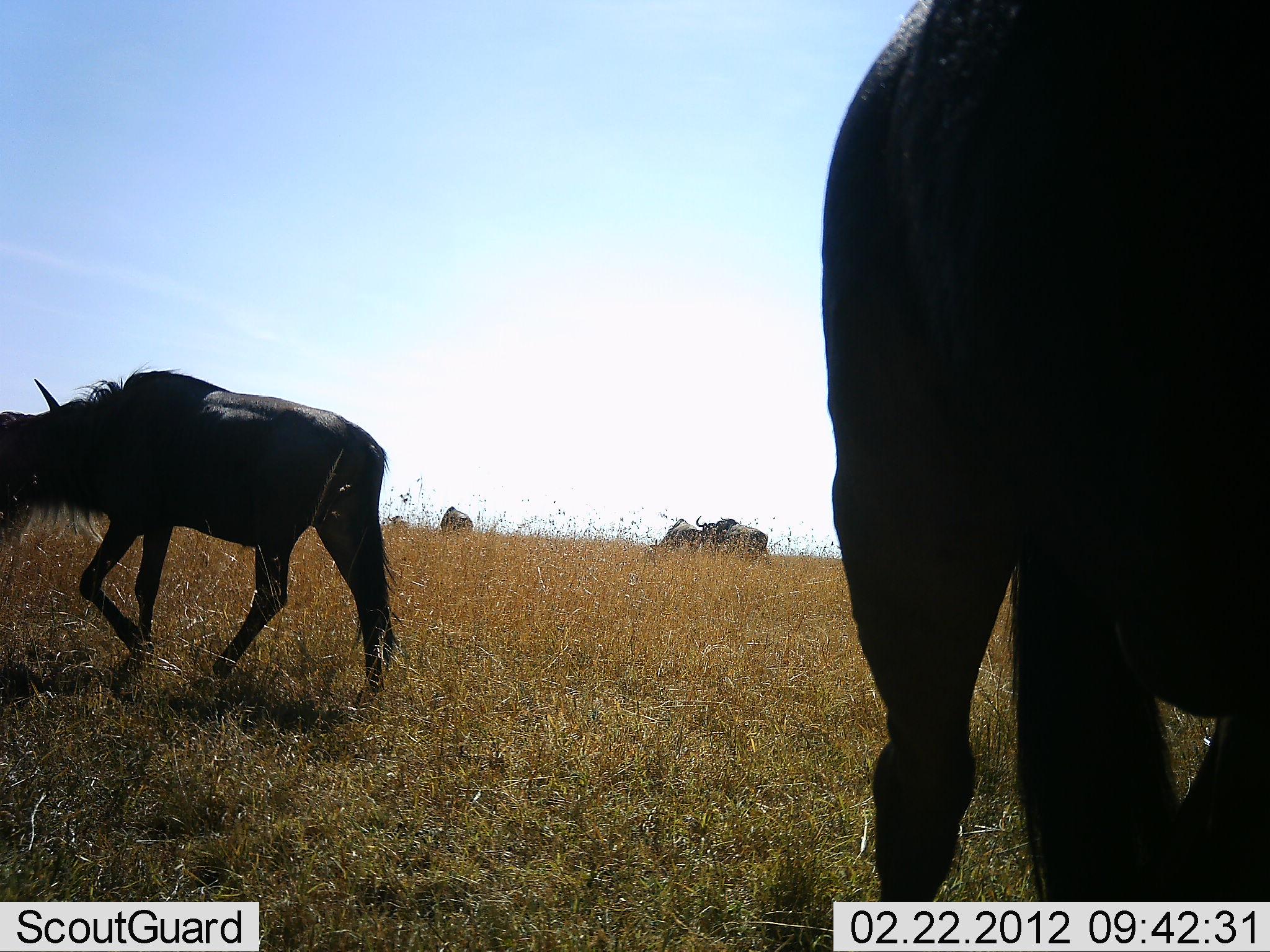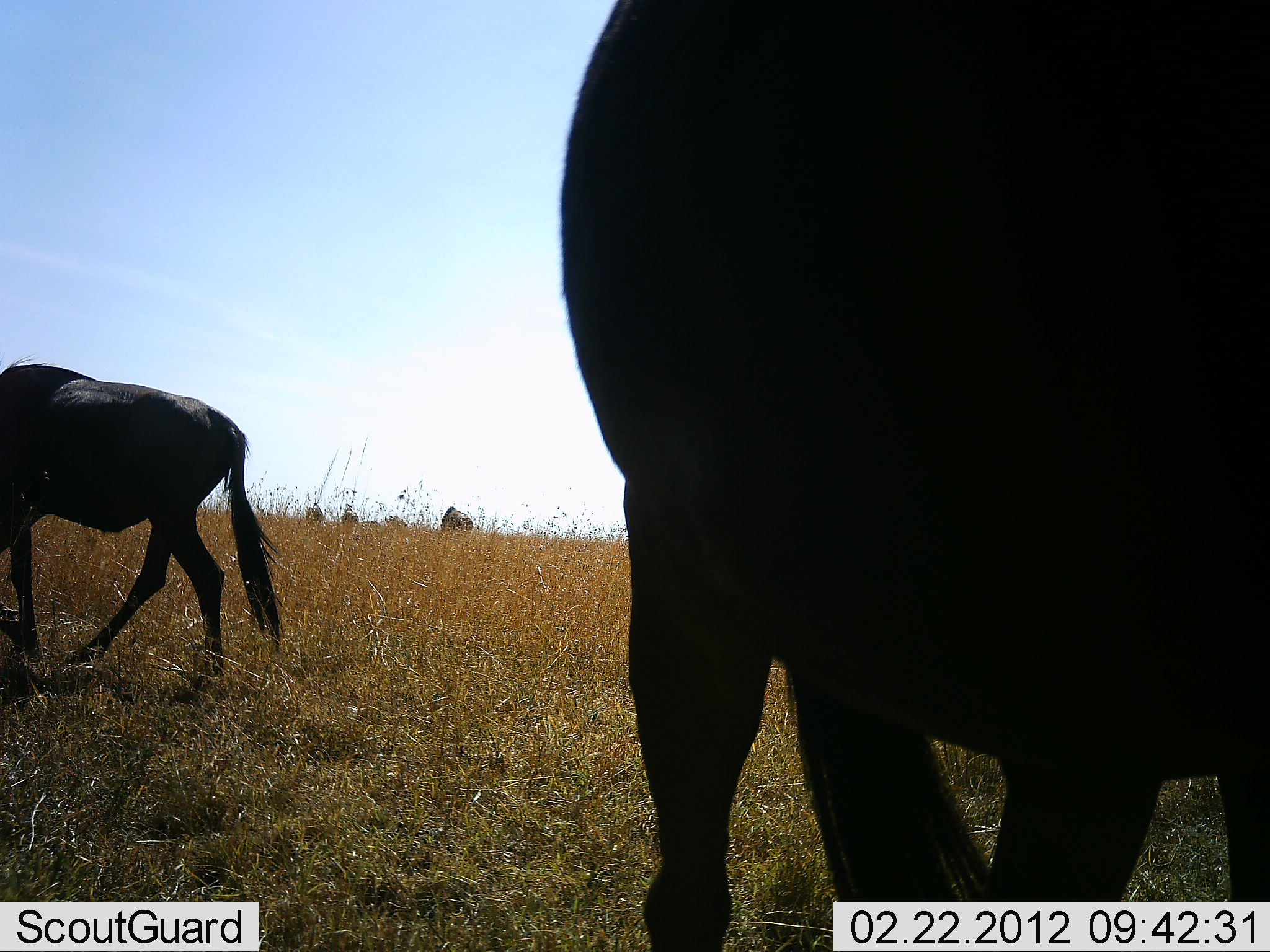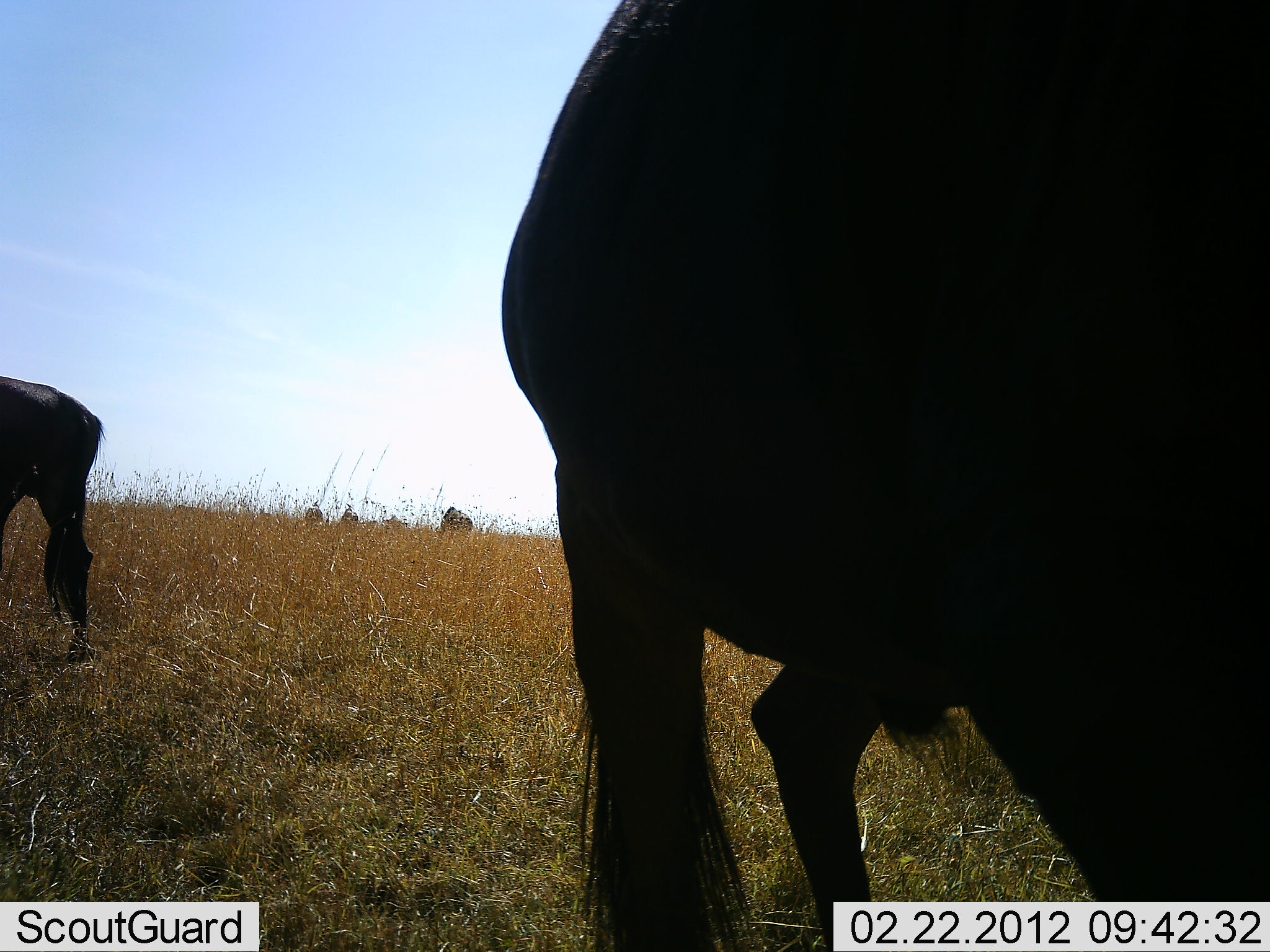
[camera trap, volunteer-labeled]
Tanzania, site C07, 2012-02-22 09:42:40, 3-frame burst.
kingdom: Animalia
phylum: Chordata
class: Mammalia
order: Artiodactyla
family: Bovidae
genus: Connochaetes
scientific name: Connochaetes taurinus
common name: blue wildebeest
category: wildebeest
Wildebeest (blue wildebeest) (Connochaetes taurinus), count 5. Behavior (volunteer vote fractions): standing 57%, resting 3%, moving 80%, interacting 10%. Young present (vote fraction): 0%. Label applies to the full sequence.